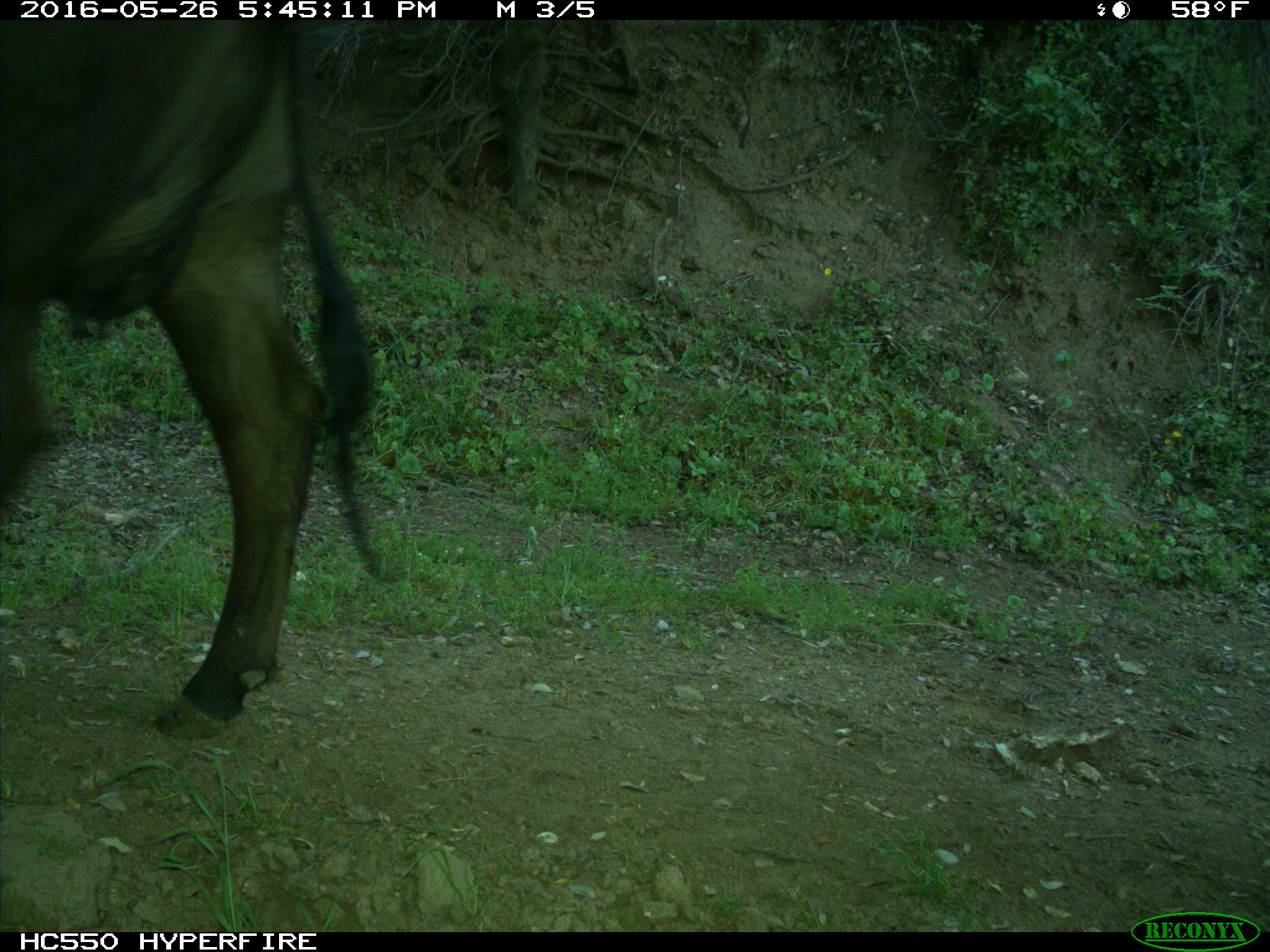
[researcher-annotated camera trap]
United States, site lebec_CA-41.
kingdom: Animalia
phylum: Chordata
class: Mammalia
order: Artiodactyla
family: Bovidae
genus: Bos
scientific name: Bos taurus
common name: domestic cow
Bos taurus (domestic cow).